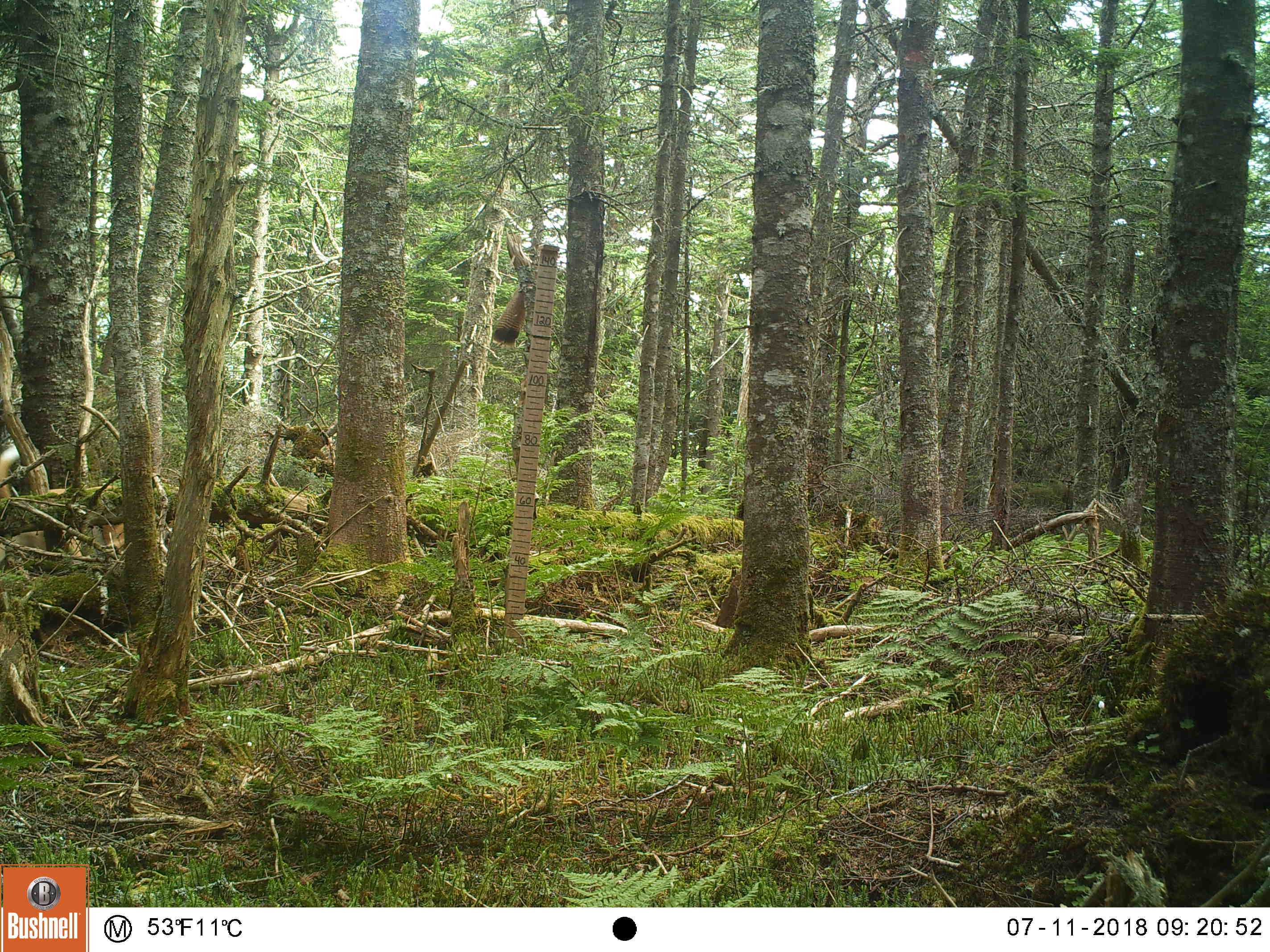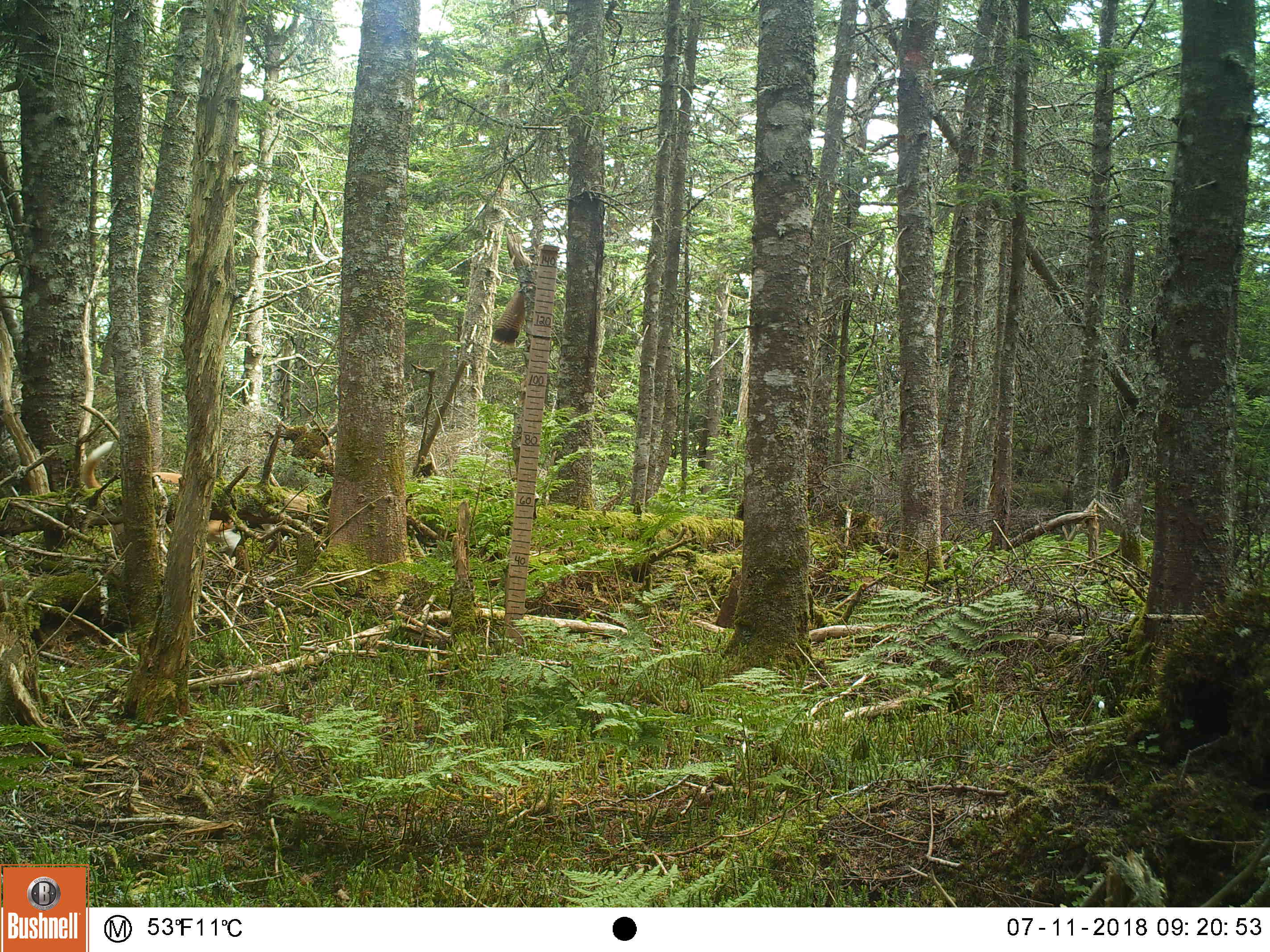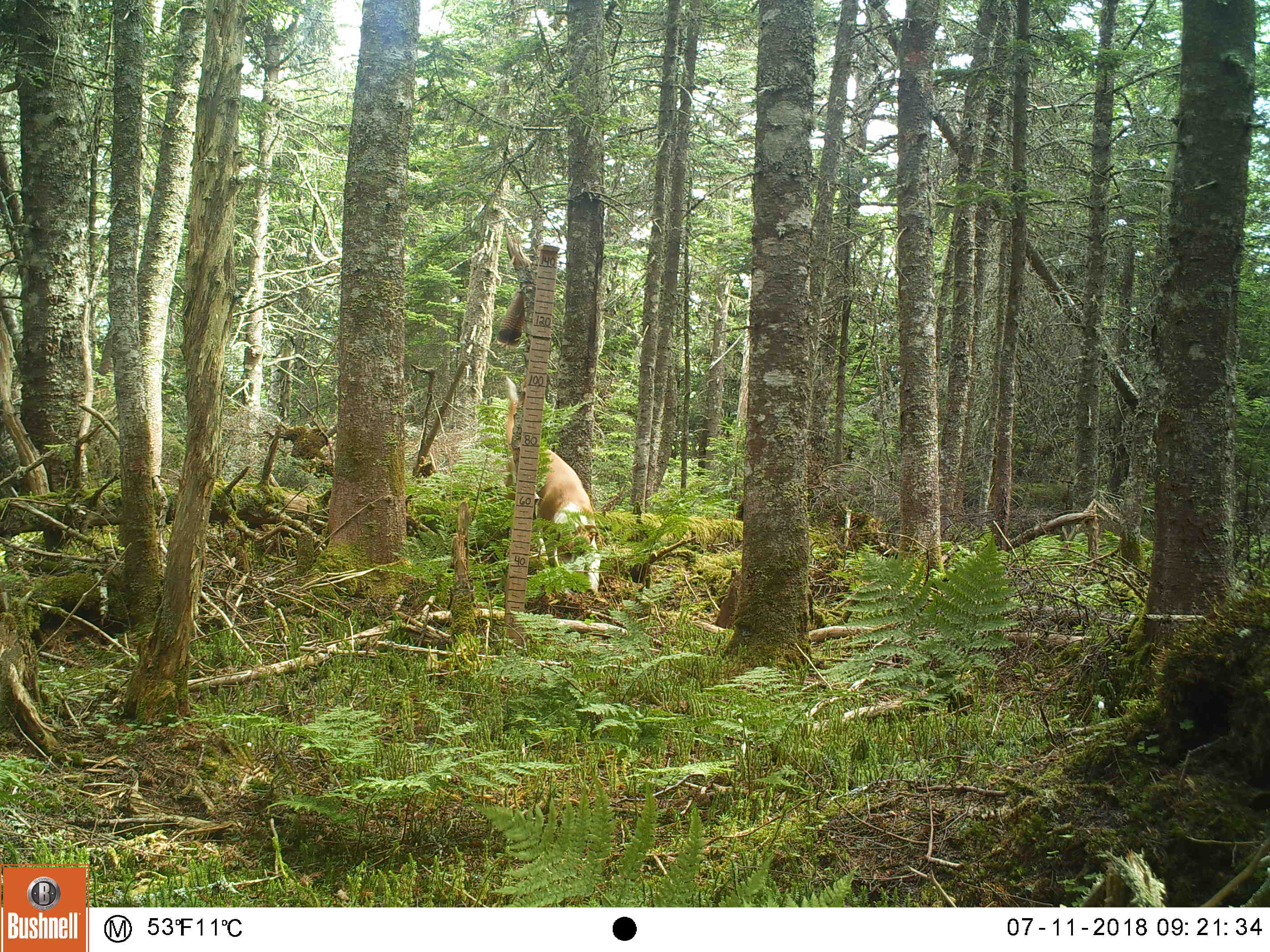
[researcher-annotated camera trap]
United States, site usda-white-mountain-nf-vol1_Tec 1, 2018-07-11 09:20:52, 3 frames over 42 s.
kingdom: Animalia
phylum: Chordata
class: Mammalia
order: Carnivora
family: Canidae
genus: Canis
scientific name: Canis familiaris familiaris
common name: domestic dog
Domestic dog (Canis familiaris familiaris).